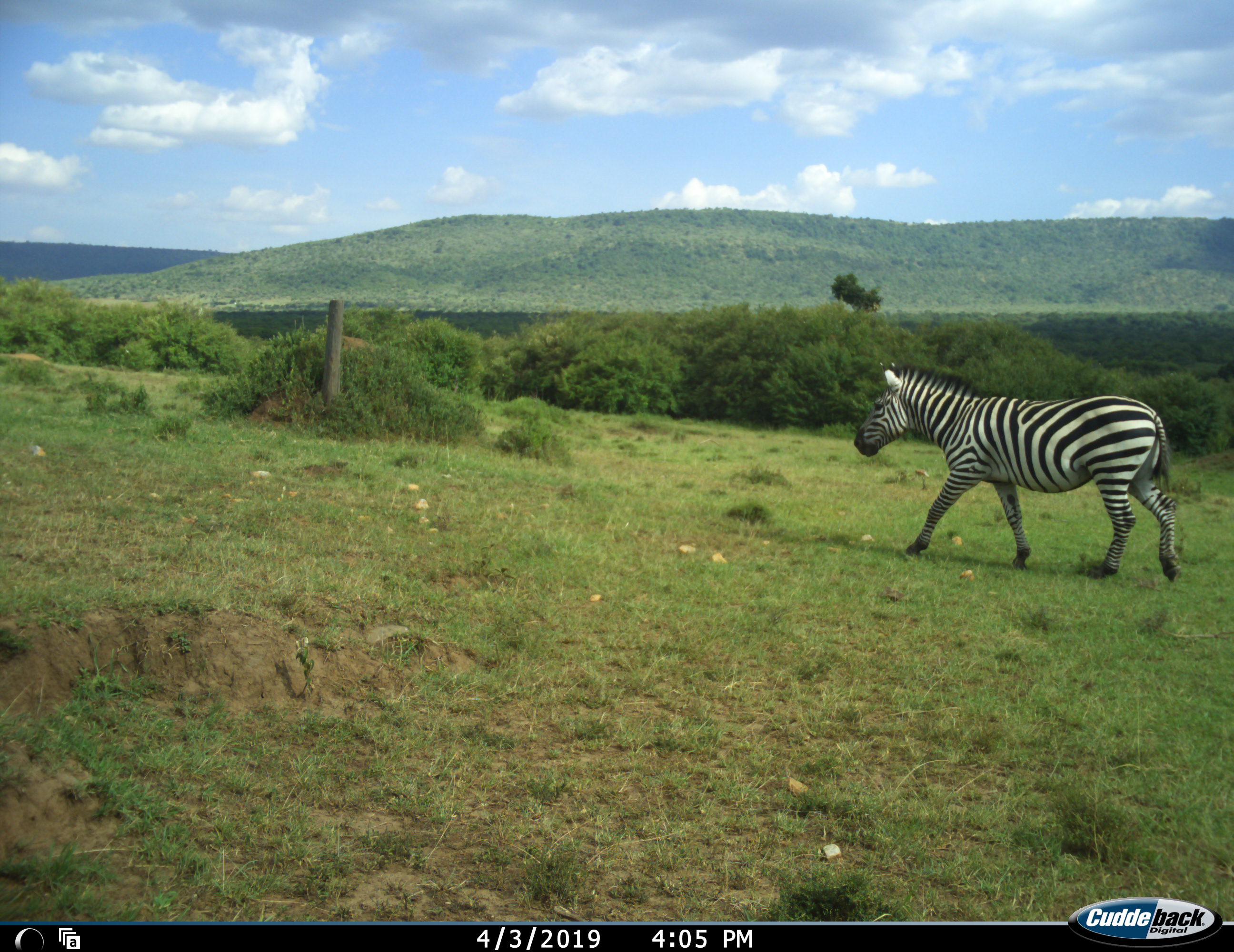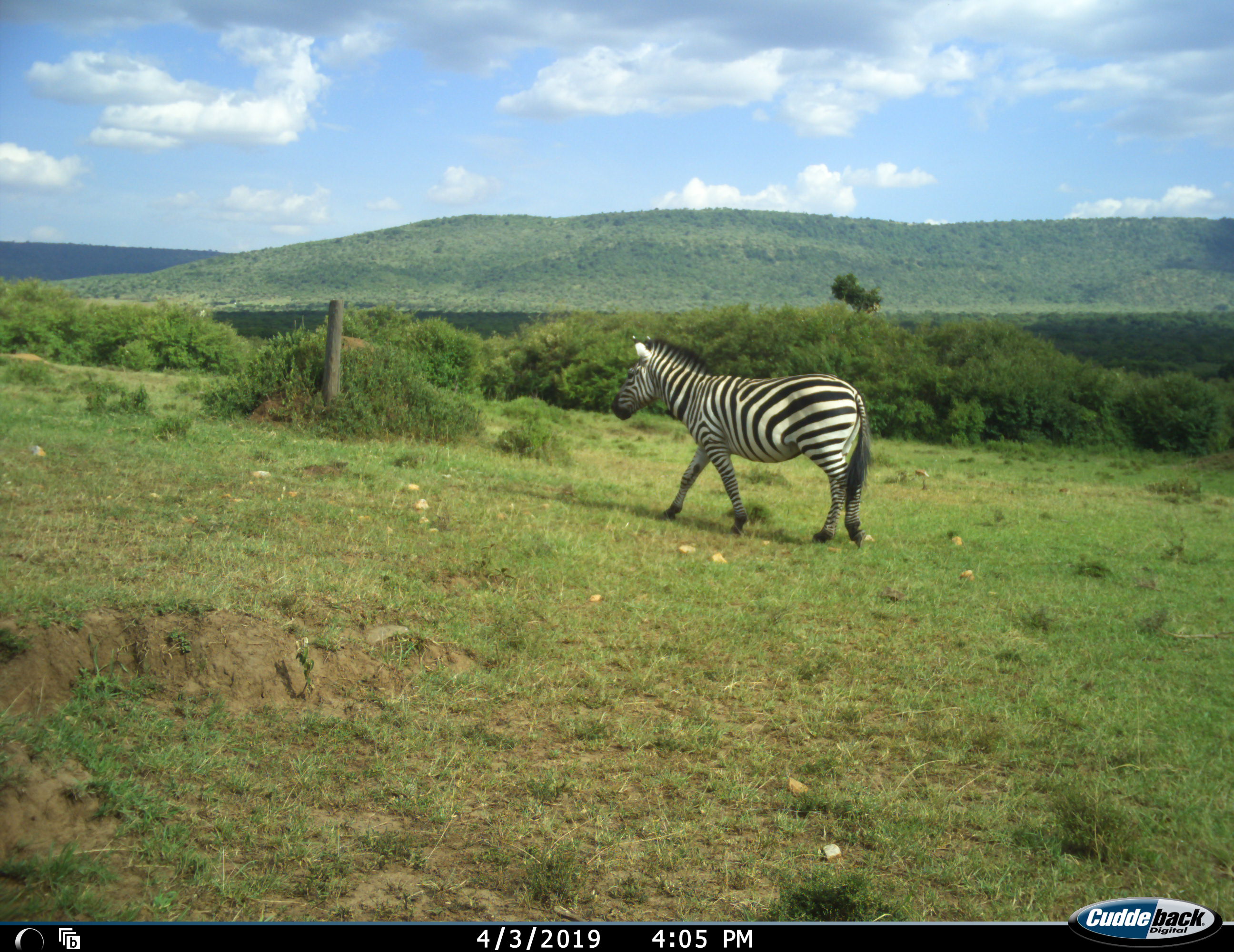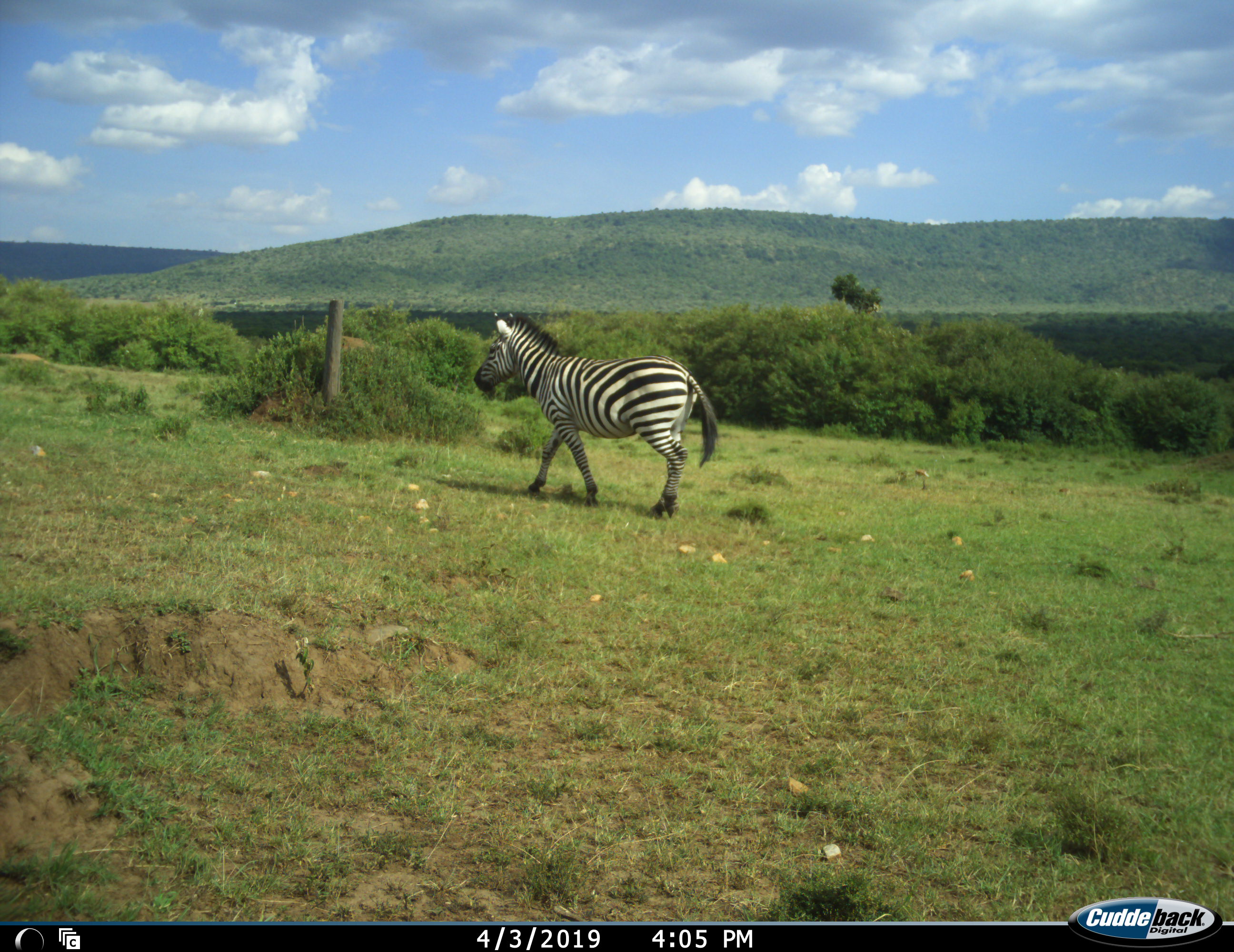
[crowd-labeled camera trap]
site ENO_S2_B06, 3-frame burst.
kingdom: Animalia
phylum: Chordata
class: Mammalia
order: Perissodactyla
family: Equidae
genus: Equus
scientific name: Equus quagga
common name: plains zebra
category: zebraplains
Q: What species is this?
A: Zebraplains (plains zebra) (Equus quagga).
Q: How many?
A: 1.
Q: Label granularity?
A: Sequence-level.